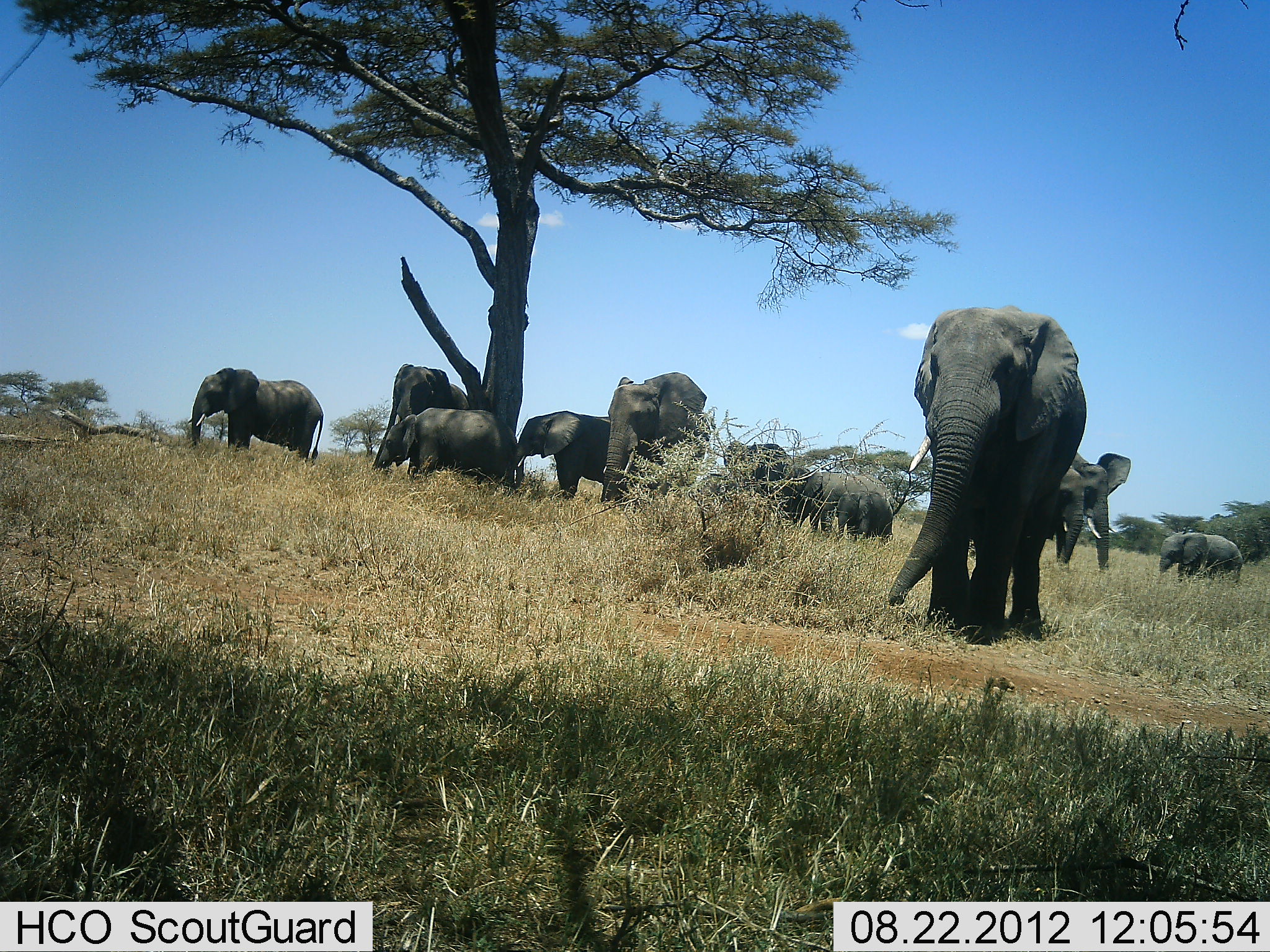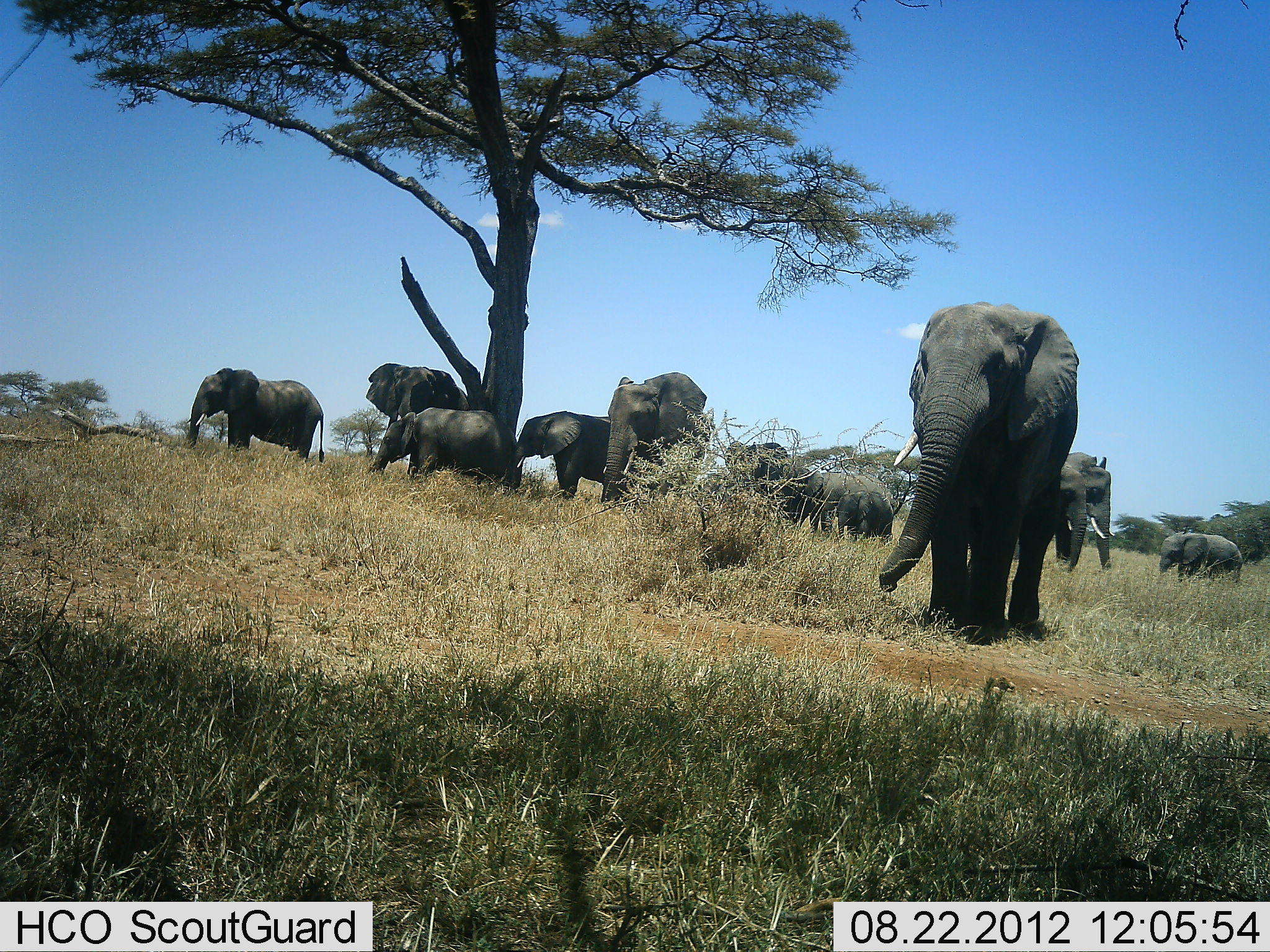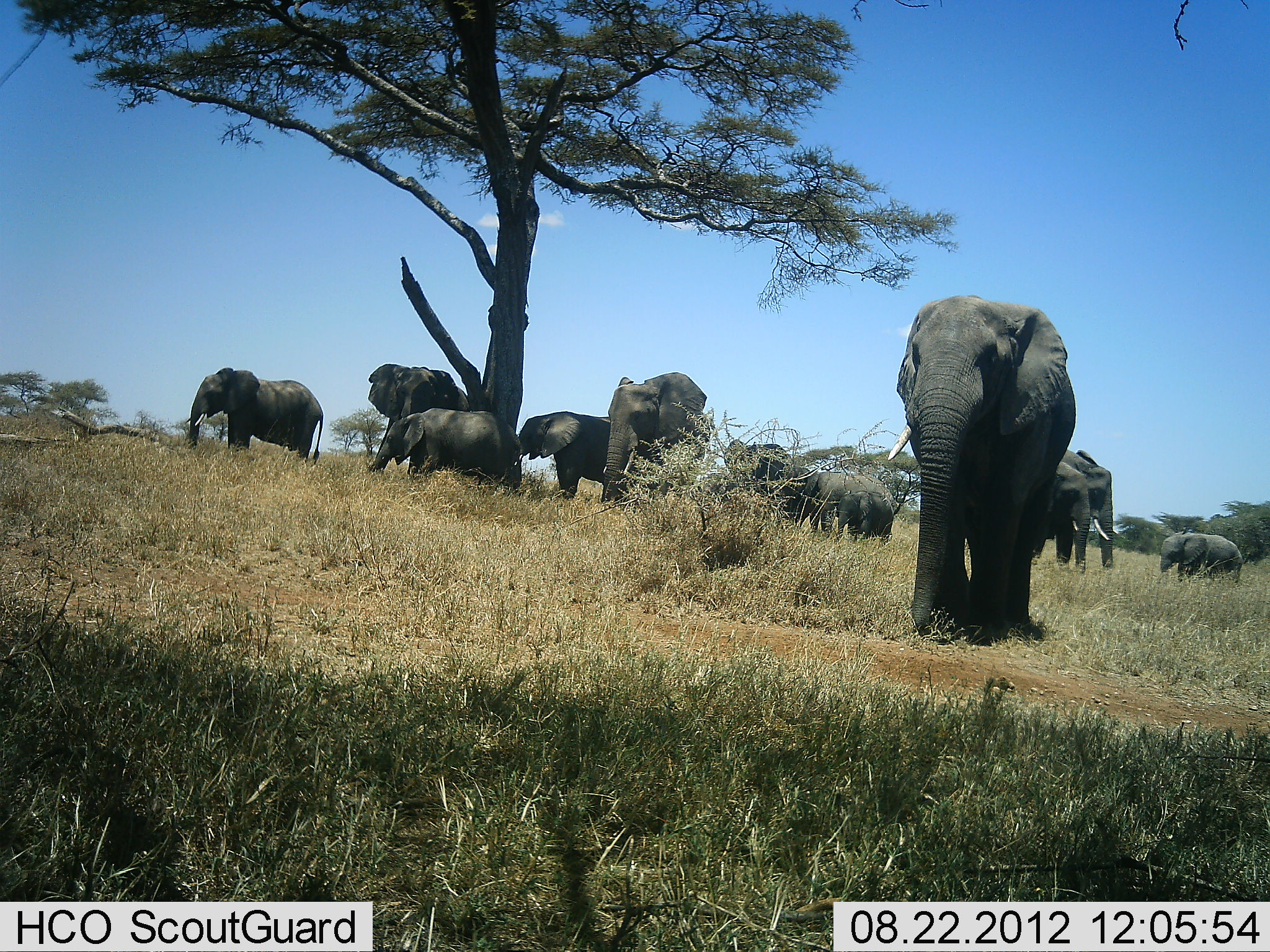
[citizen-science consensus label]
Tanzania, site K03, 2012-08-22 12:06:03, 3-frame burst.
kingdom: Animalia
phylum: Chordata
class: Mammalia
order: Proboscidea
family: Elephantidae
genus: Loxodonta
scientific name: Loxodonta africana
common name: african bush elephant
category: elephant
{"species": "elephant (african bush elephant) (Loxodonta africana)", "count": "10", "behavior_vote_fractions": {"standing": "90%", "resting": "20%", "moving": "10%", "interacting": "10%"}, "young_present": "80%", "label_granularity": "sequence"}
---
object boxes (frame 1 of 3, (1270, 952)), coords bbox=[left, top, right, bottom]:
animal: bbox=[886, 304, 1088, 646]; bbox=[602, 371, 711, 508]; bbox=[187, 366, 324, 461]; bbox=[378, 406, 523, 494]; bbox=[373, 363, 470, 471]; bbox=[515, 410, 612, 503]; bbox=[774, 466, 892, 539]; bbox=[1073, 453, 1132, 572]; bbox=[724, 437, 798, 522]; bbox=[1161, 531, 1243, 581]; bbox=[1052, 467, 1085, 568]; bbox=[837, 492, 893, 539]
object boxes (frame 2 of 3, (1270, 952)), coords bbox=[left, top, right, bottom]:
animal: bbox=[878, 301, 1080, 637]; bbox=[602, 371, 709, 504]; bbox=[184, 368, 326, 463]; bbox=[371, 407, 519, 486]; bbox=[511, 410, 617, 502]; bbox=[366, 362, 470, 437]; bbox=[786, 468, 886, 537]; bbox=[725, 441, 801, 522]; bbox=[1064, 452, 1113, 571]; bbox=[1159, 533, 1243, 582]; bbox=[1055, 462, 1088, 573]; bbox=[838, 491, 892, 538]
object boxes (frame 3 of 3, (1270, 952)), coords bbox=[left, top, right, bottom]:
animal: bbox=[888, 296, 1076, 644]; bbox=[602, 371, 713, 504]; bbox=[186, 367, 324, 465]; bbox=[370, 409, 519, 489]; bbox=[367, 363, 476, 464]; bbox=[508, 411, 613, 502]; bbox=[724, 438, 820, 529]; bbox=[781, 464, 894, 537]; bbox=[1061, 447, 1117, 569]; bbox=[1045, 462, 1093, 571]; bbox=[1159, 531, 1243, 579]; bbox=[835, 491, 894, 538]